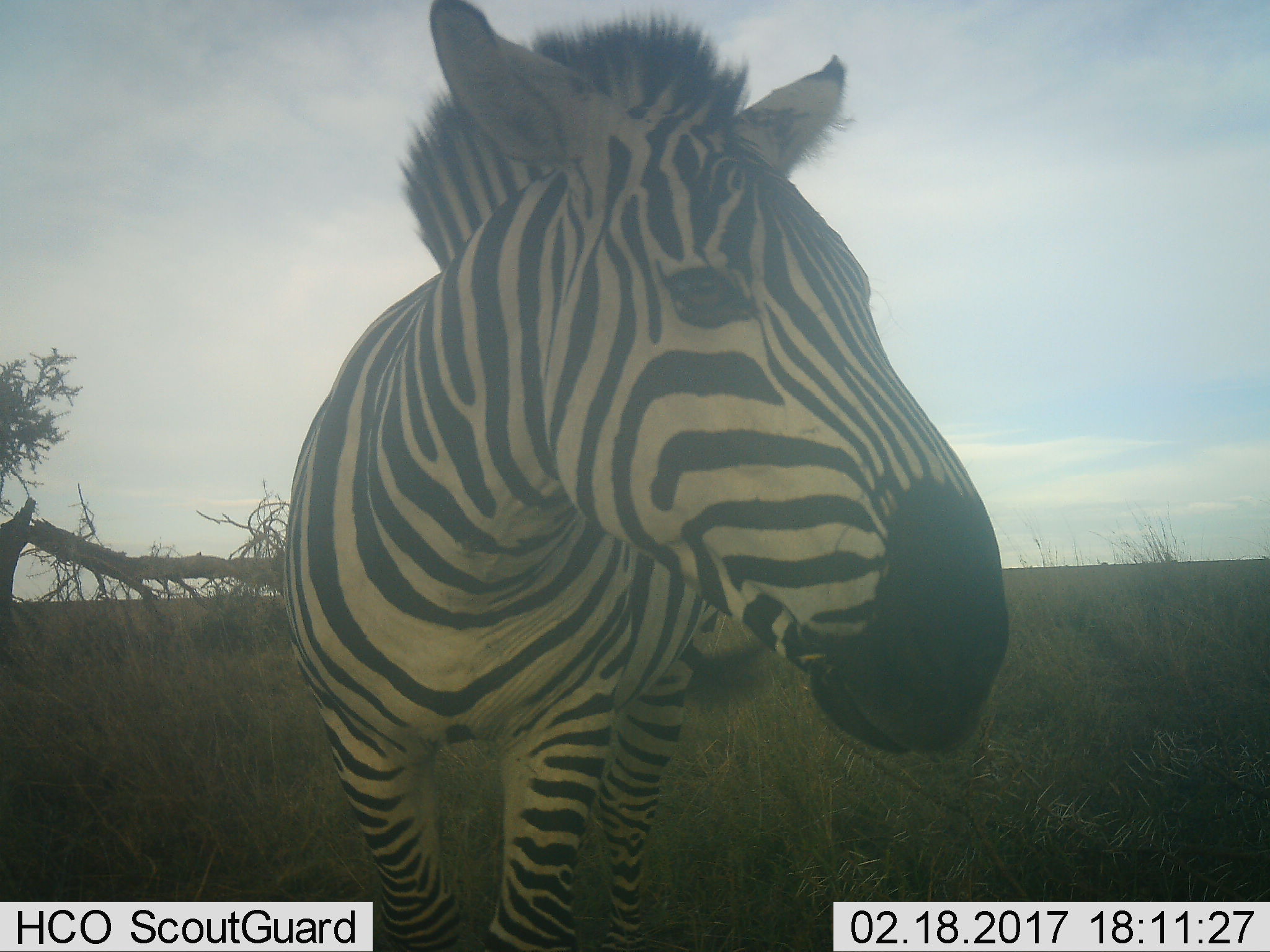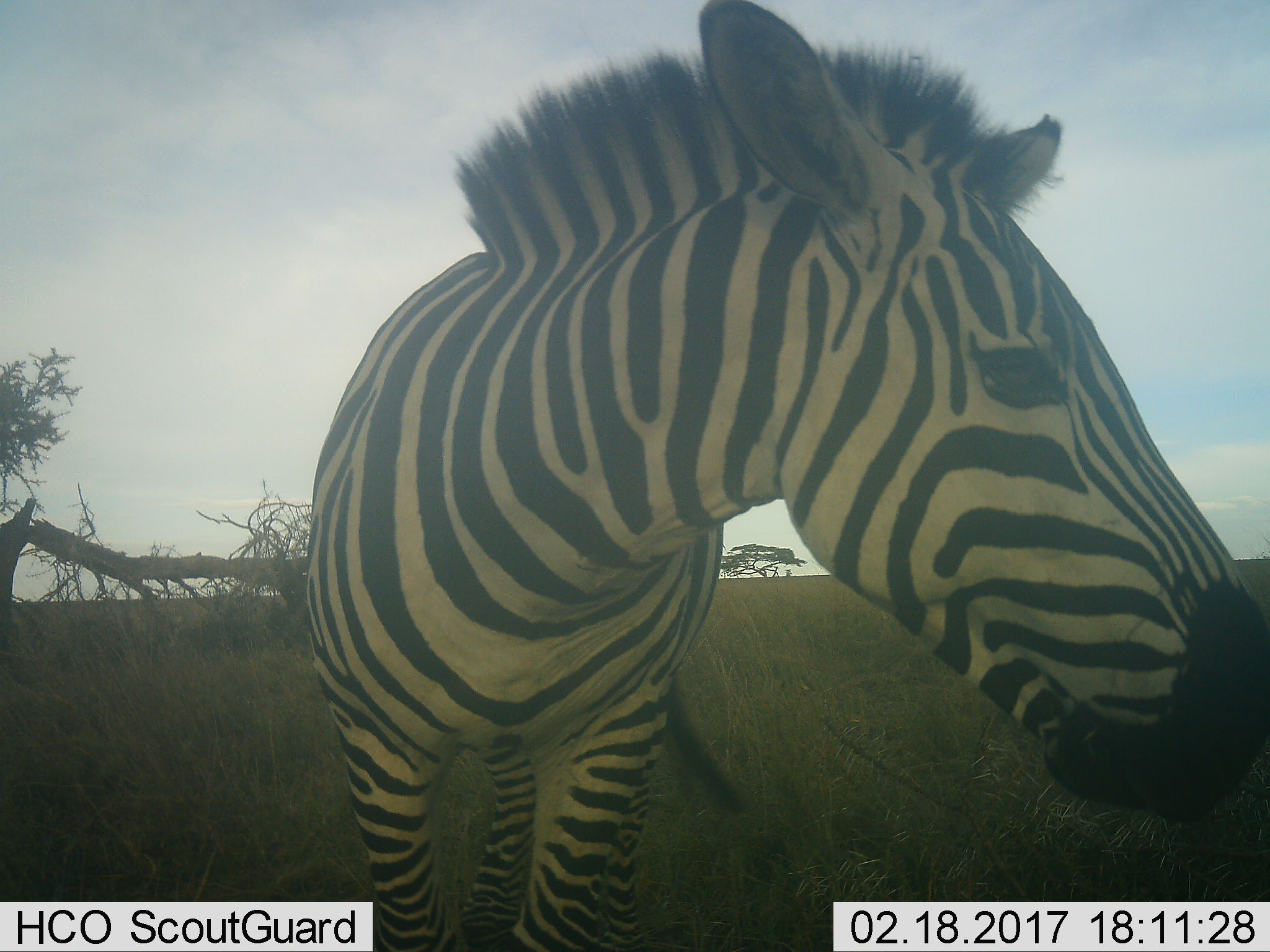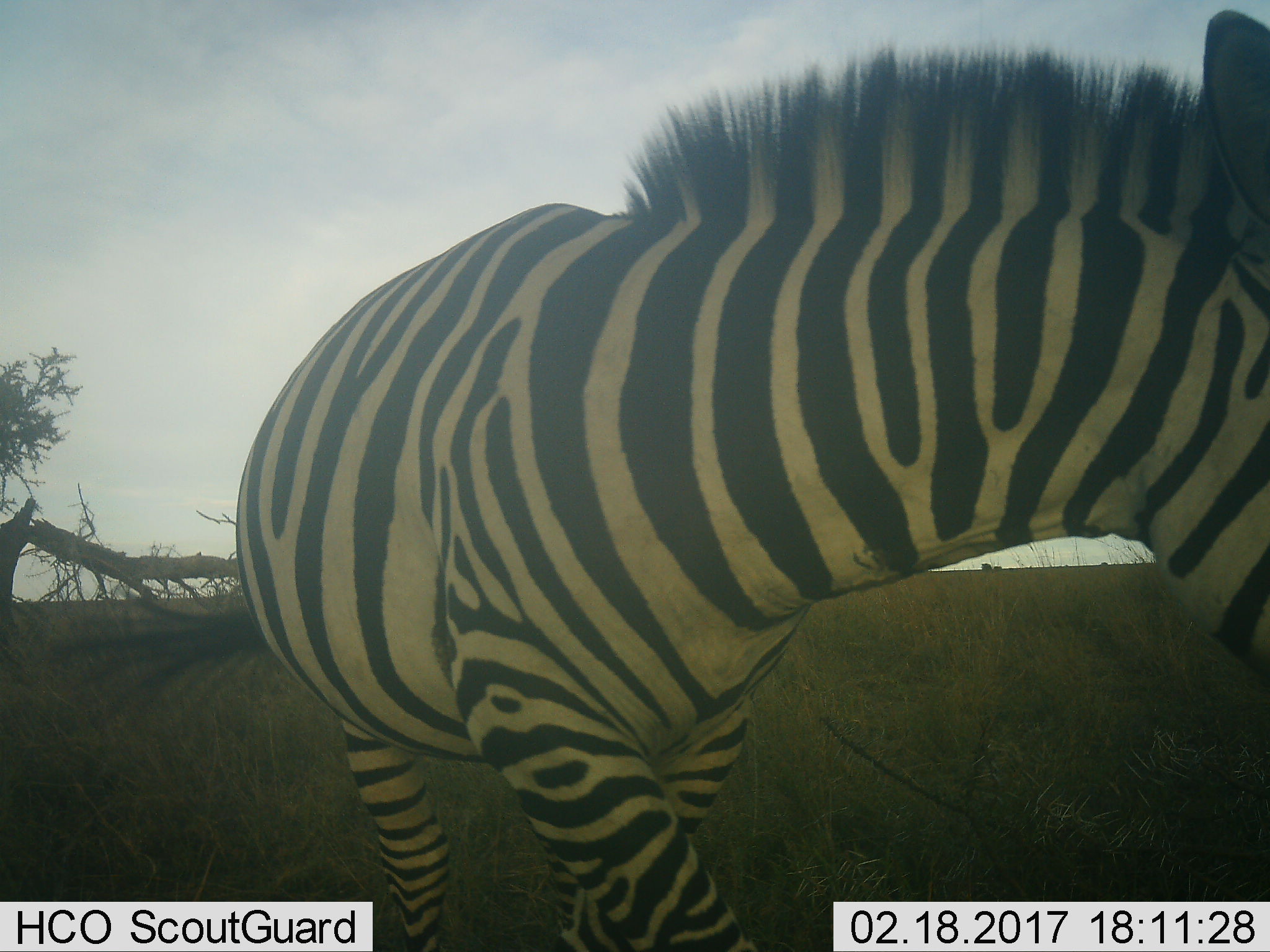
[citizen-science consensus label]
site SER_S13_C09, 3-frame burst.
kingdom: Animalia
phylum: Chordata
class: Mammalia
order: Perissodactyla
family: Equidae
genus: Equus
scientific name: Equus quagga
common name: plains zebra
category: zebraplains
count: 1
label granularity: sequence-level